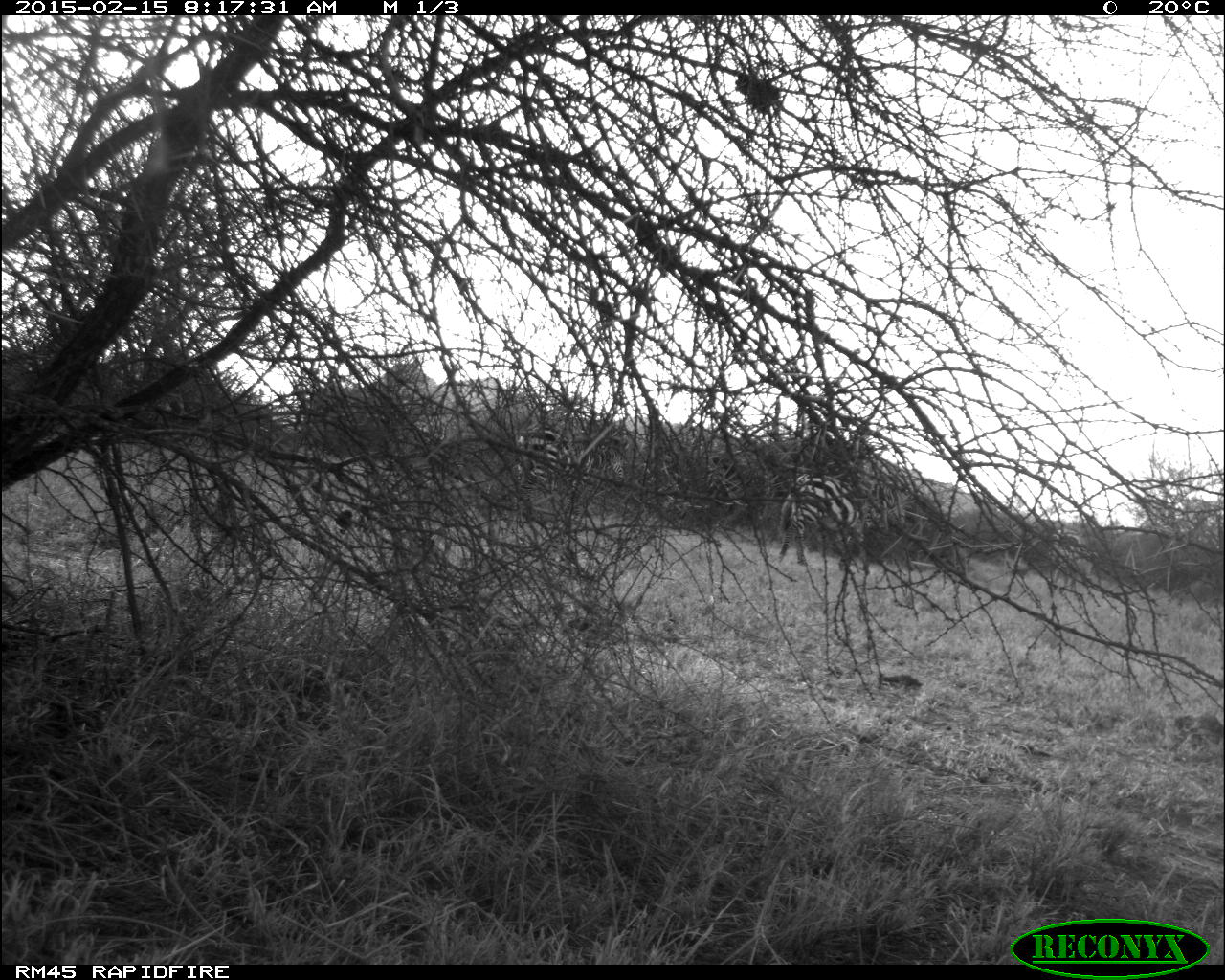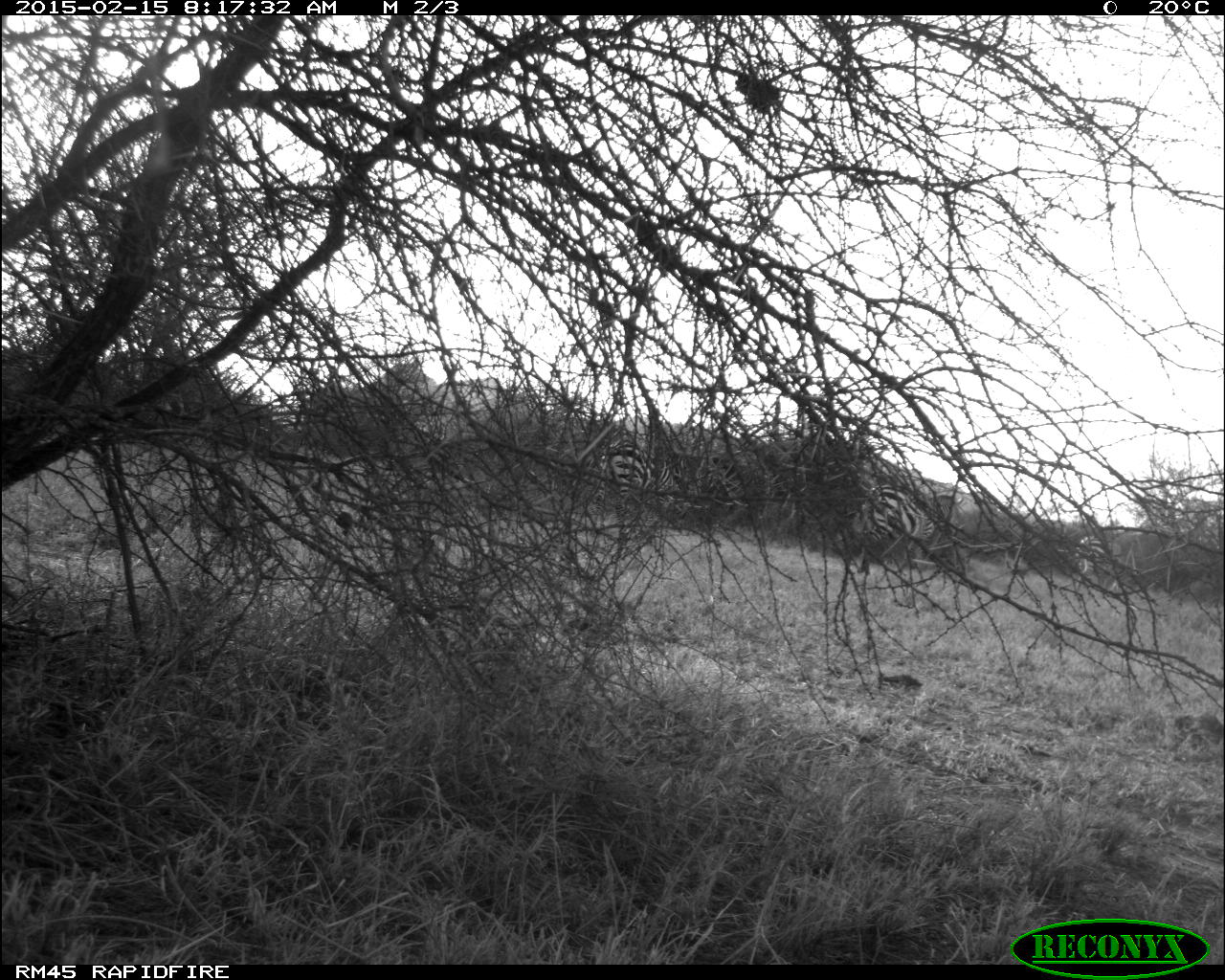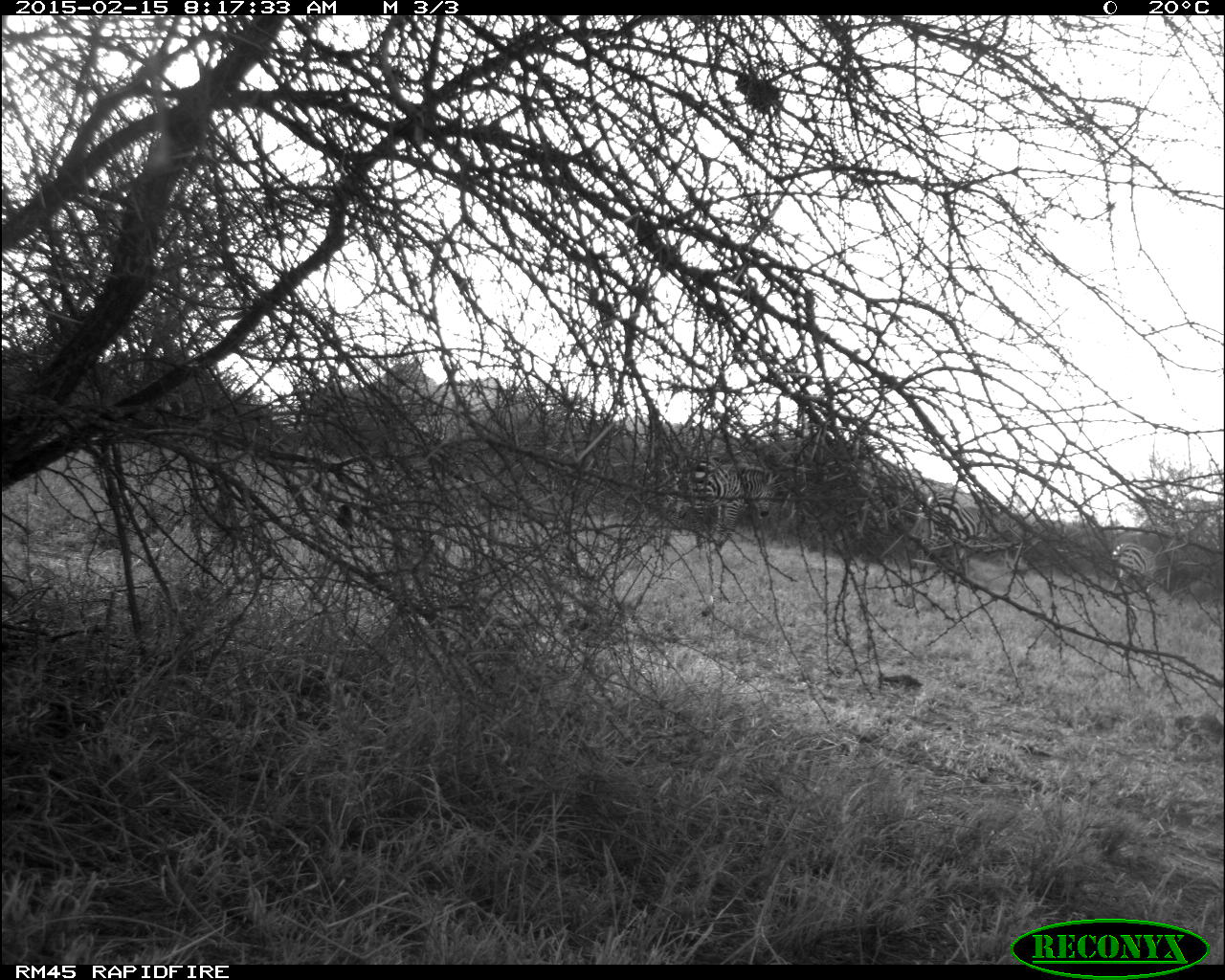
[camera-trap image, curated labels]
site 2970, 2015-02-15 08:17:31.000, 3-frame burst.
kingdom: Animalia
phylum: Chordata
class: Mammalia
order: Perissodactyla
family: Equidae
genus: Equus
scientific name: Equus quagga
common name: plains zebra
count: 3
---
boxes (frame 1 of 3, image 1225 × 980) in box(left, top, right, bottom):
equus quagga: box(775, 470, 912, 574); box(513, 425, 629, 530)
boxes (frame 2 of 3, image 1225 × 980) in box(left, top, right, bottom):
equus quagga: box(595, 434, 722, 548); box(852, 480, 964, 605)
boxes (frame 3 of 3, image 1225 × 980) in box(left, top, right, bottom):
equus quagga: box(657, 458, 772, 558); box(920, 503, 991, 578); box(1107, 540, 1158, 605)